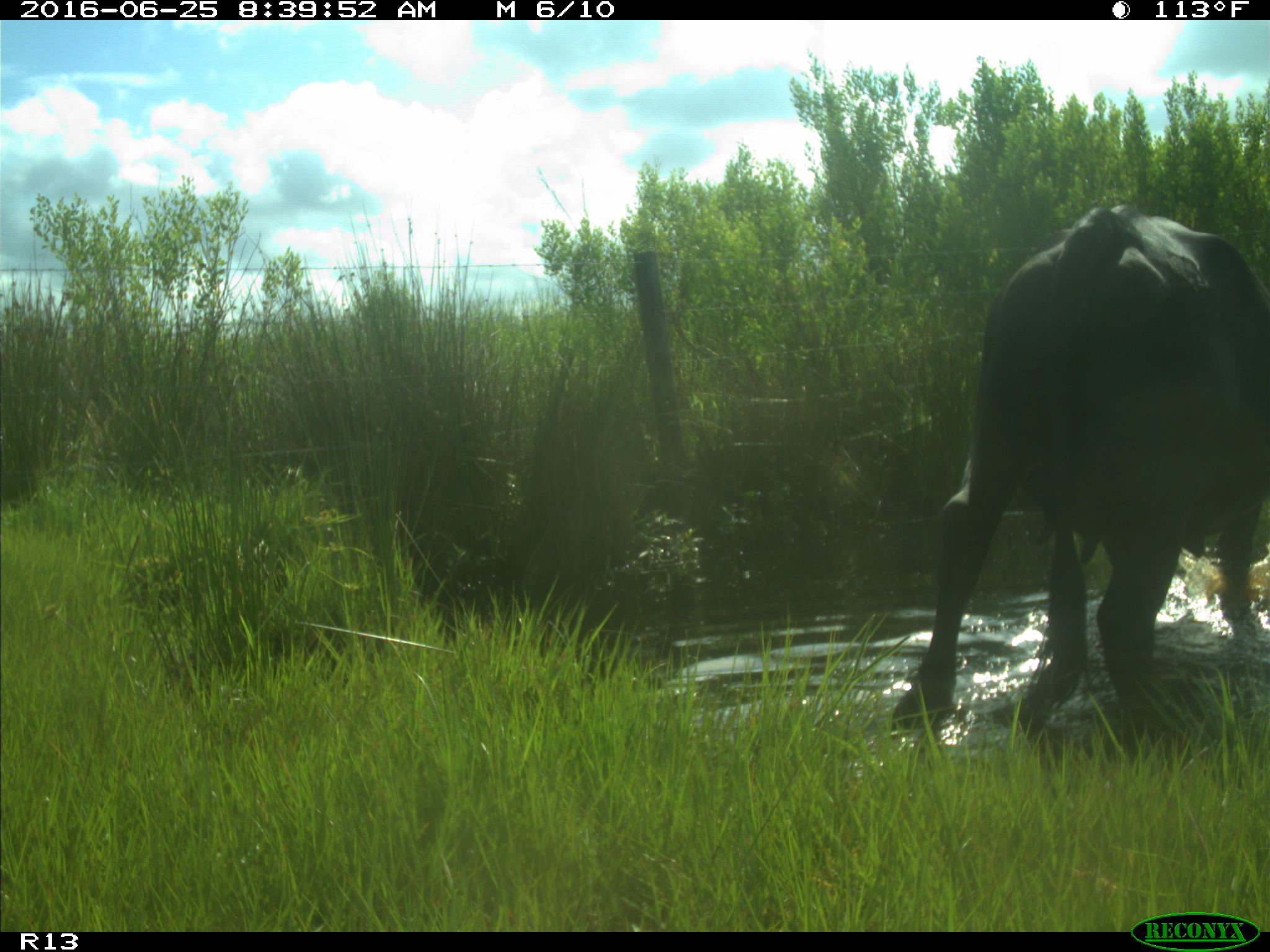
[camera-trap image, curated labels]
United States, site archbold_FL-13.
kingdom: Animalia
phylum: Chordata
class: Mammalia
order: Artiodactyla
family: Bovidae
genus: Bos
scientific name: Bos taurus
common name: domestic cow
Bos taurus (domestic cow).